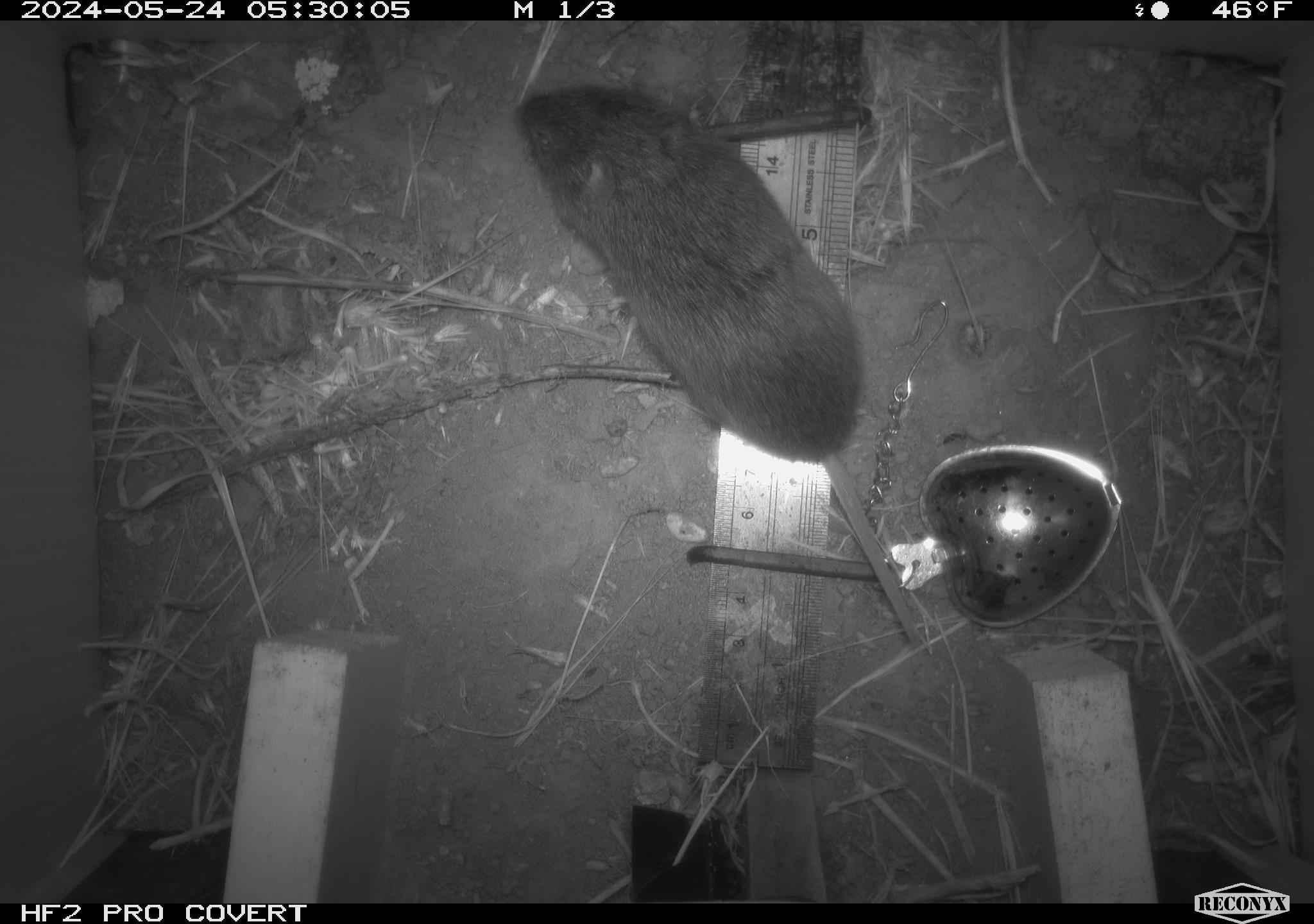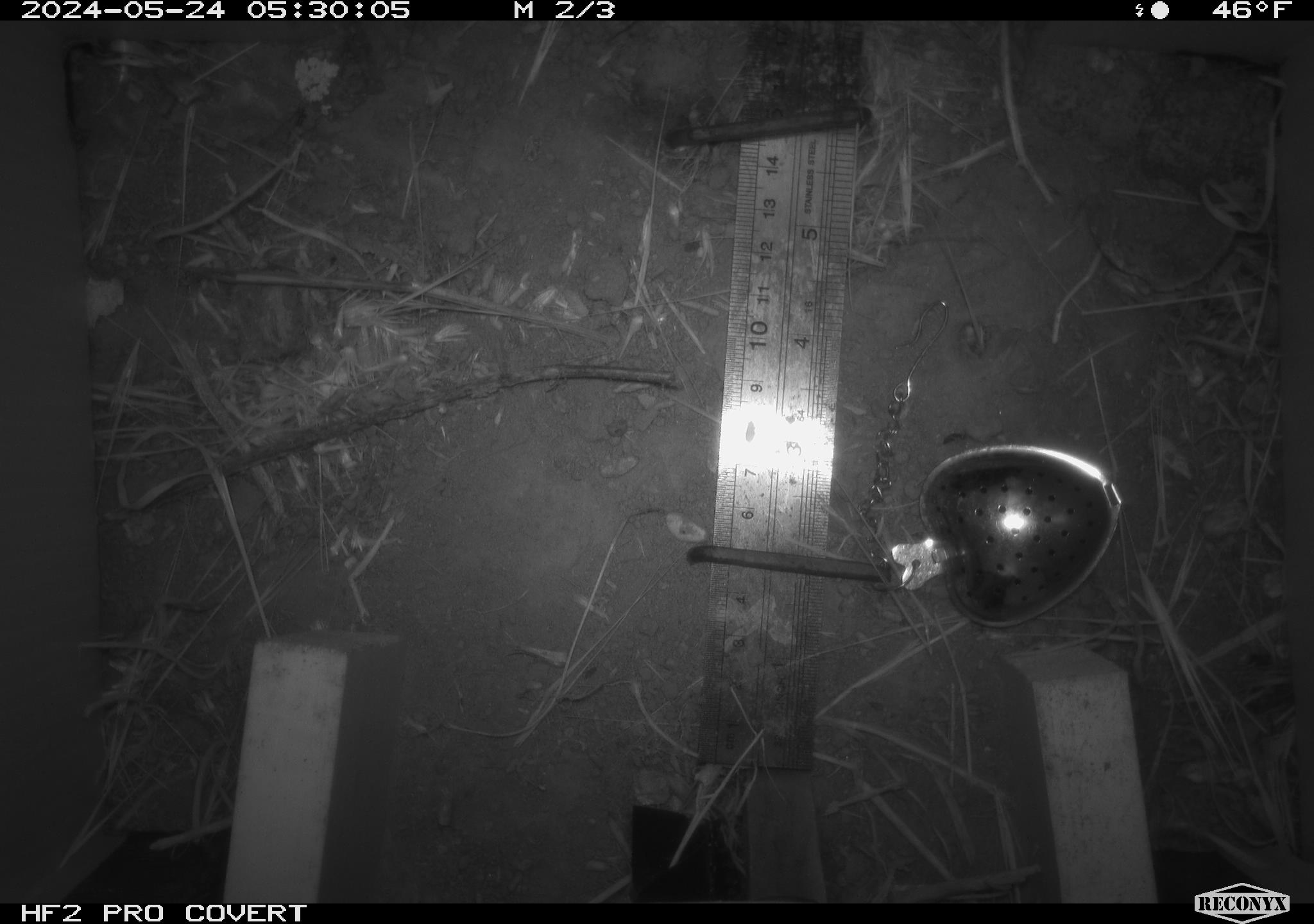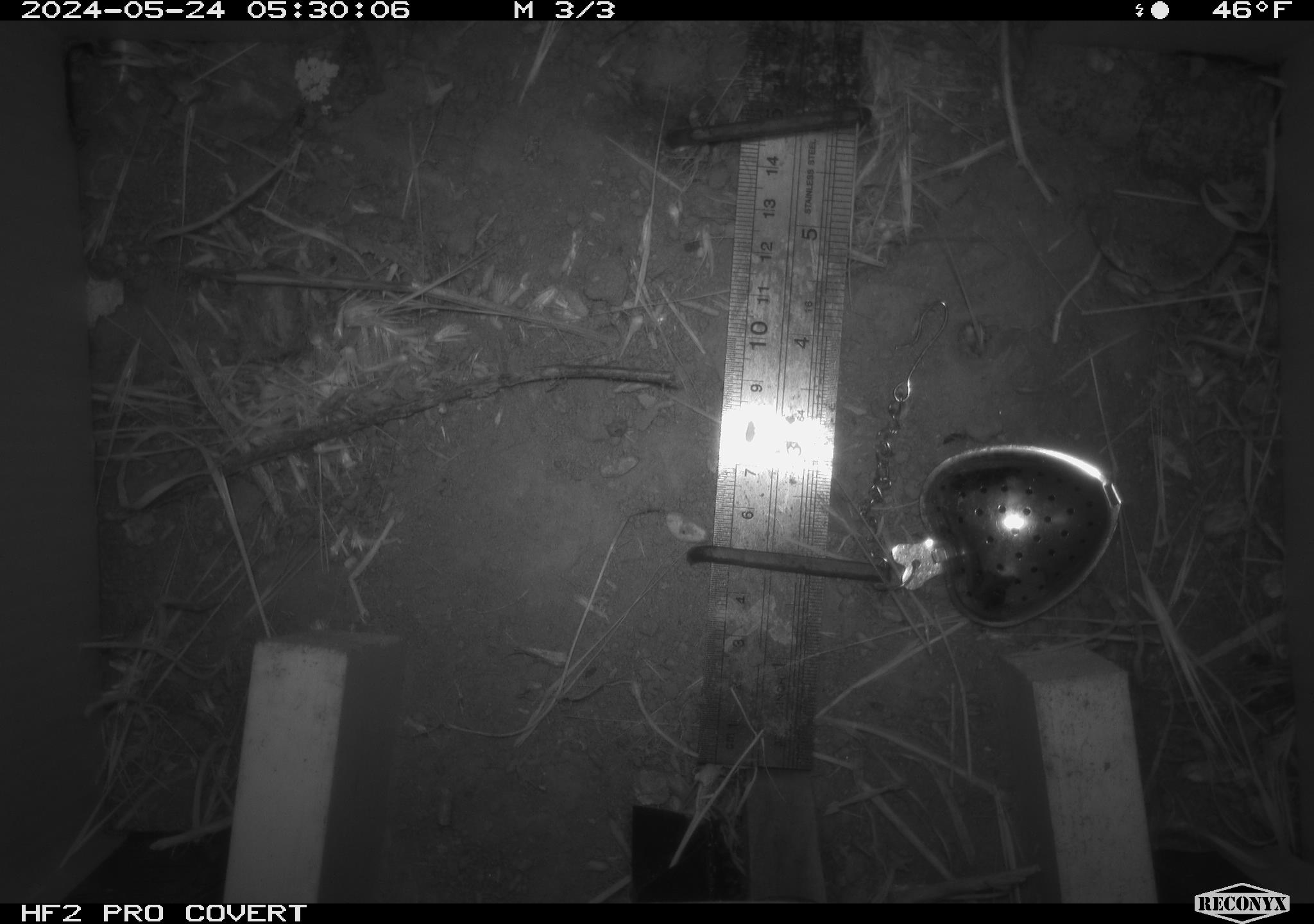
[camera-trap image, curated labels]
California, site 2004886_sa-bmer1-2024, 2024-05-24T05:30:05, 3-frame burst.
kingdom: Animalia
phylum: Chordata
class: Mammalia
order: Rodentia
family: Cricetidae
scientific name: Arvicolinae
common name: voles, lemmings, and muskrats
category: arvicolinae subfamily